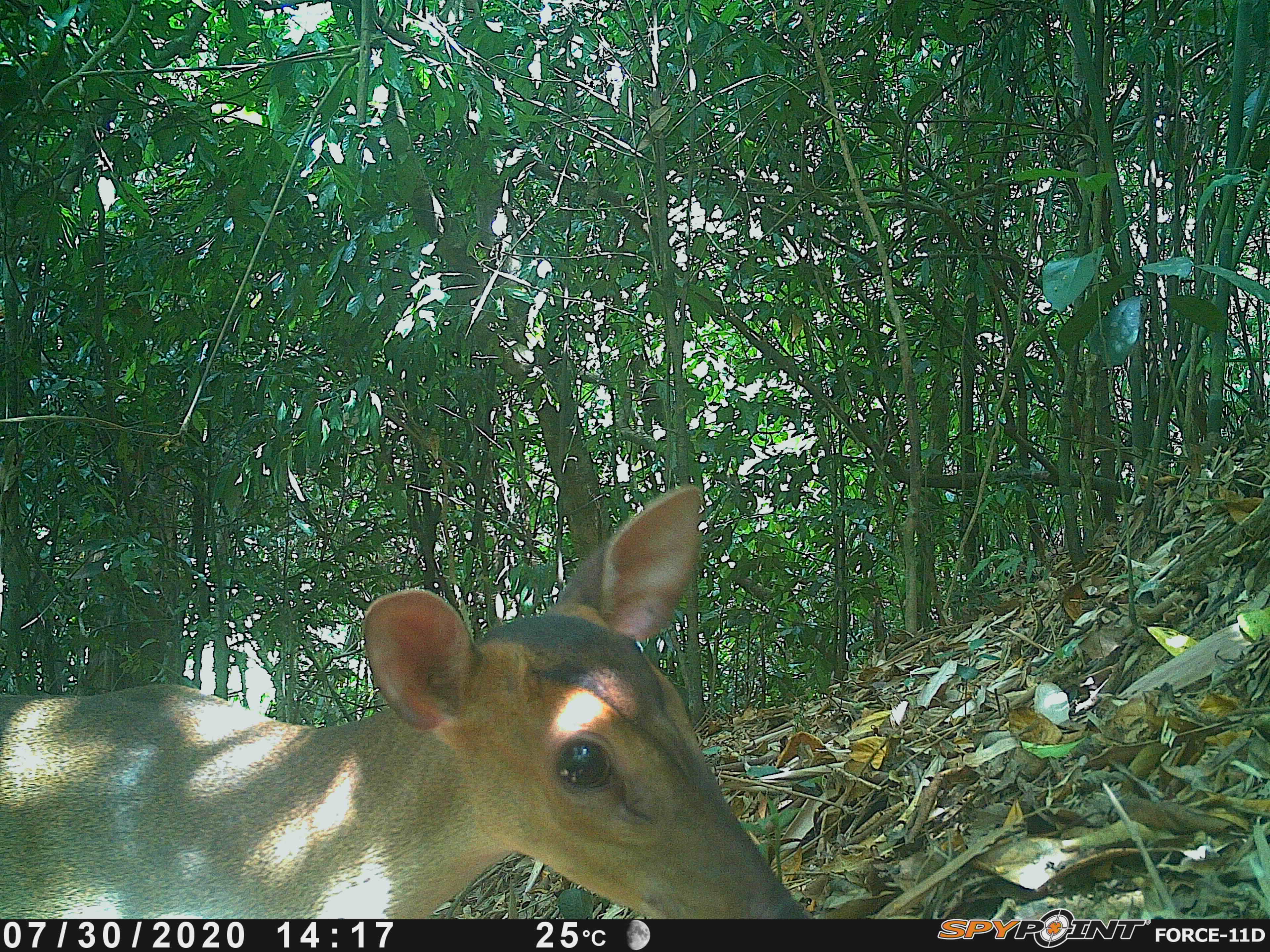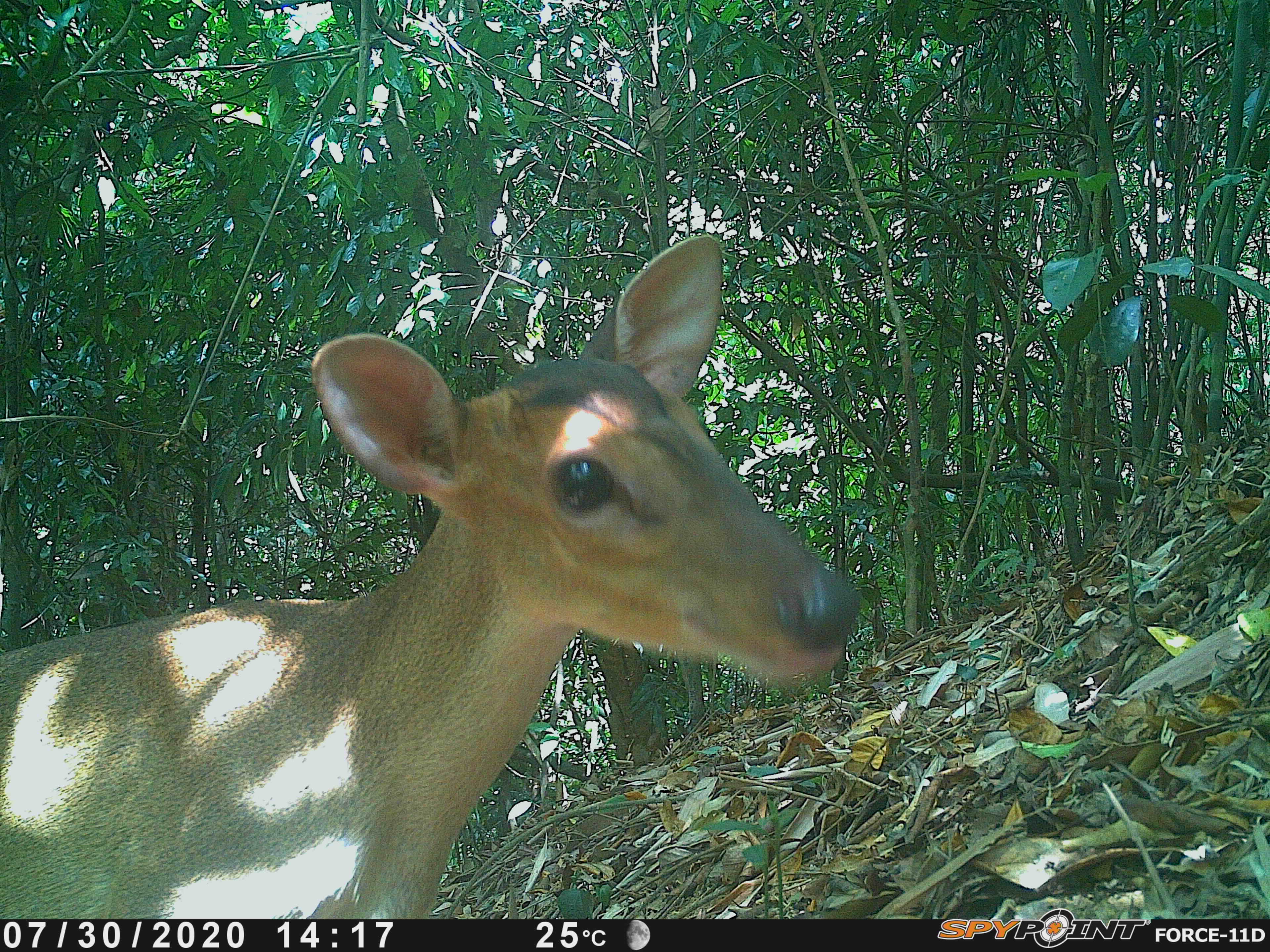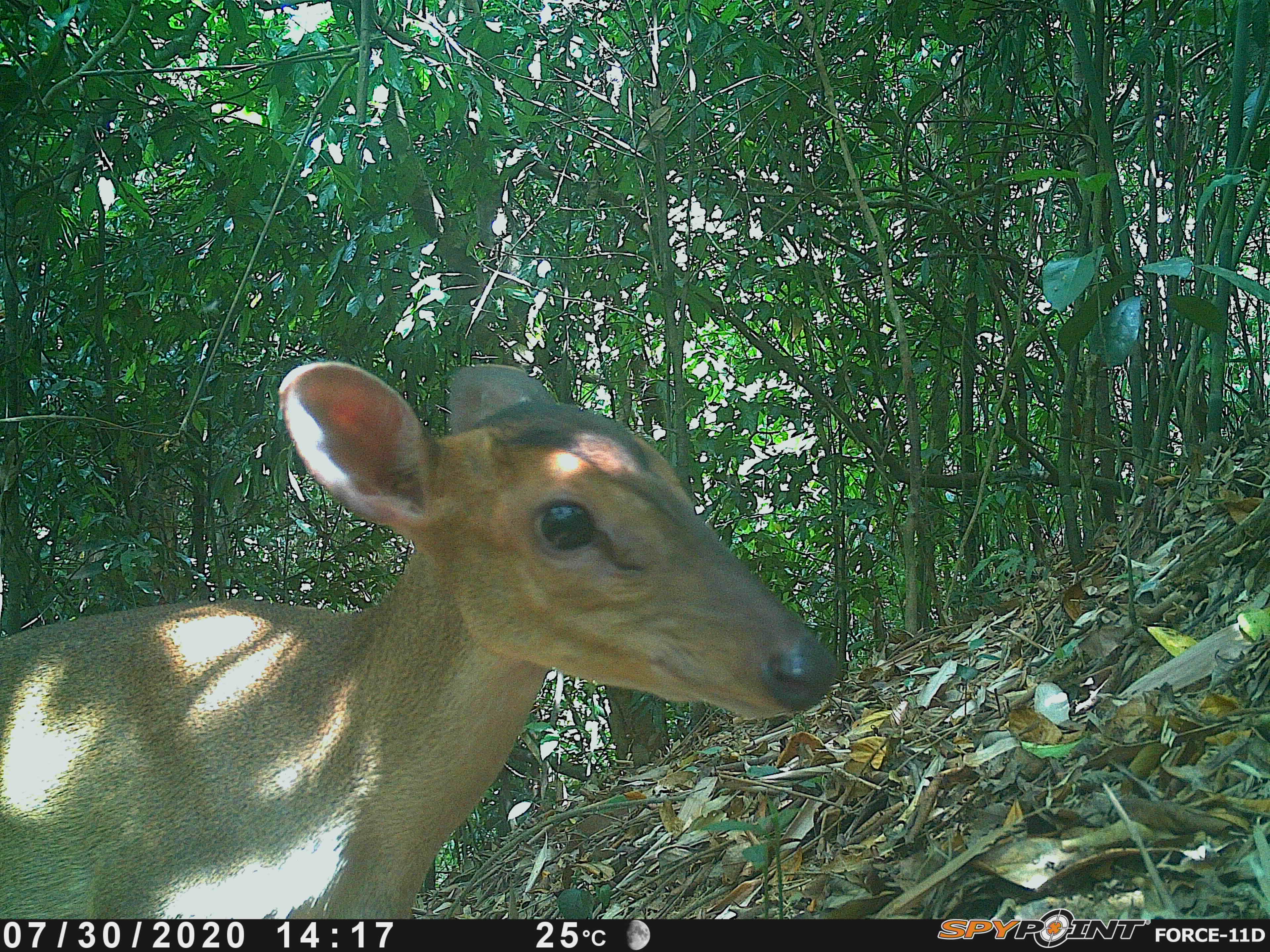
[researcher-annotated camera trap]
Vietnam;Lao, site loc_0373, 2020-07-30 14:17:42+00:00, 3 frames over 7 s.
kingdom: Animalia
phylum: Chordata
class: Mammalia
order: Artiodactyla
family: Cervidae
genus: Muntiacus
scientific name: Muntiacus vuquangensis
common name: large-antlered muntjac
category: large antlered muntjac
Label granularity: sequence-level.